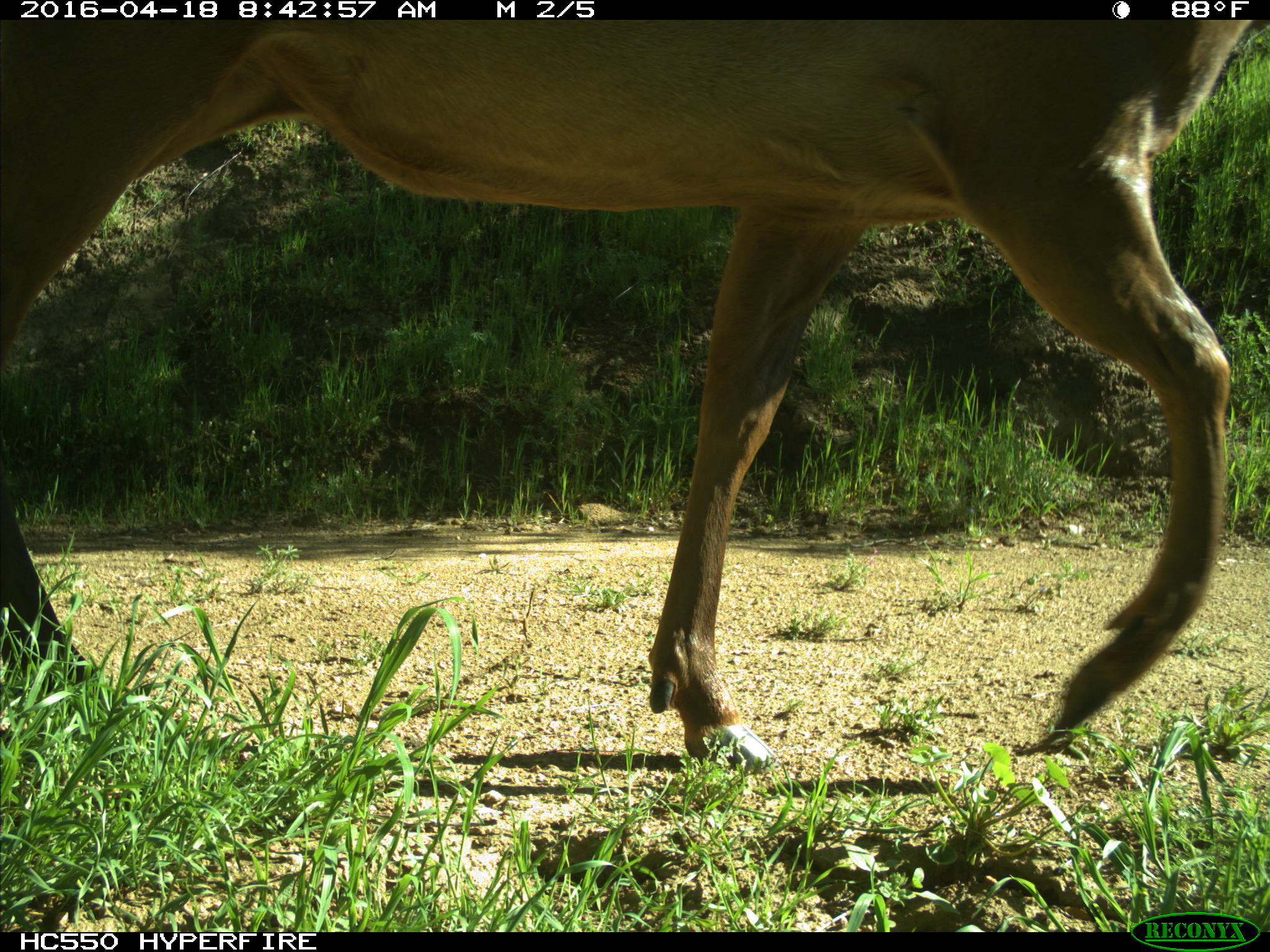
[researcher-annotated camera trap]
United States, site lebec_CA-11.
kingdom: Animalia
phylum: Chordata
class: Mammalia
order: Artiodactyla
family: Cervidae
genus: Cervus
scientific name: Cervus canadensis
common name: elk